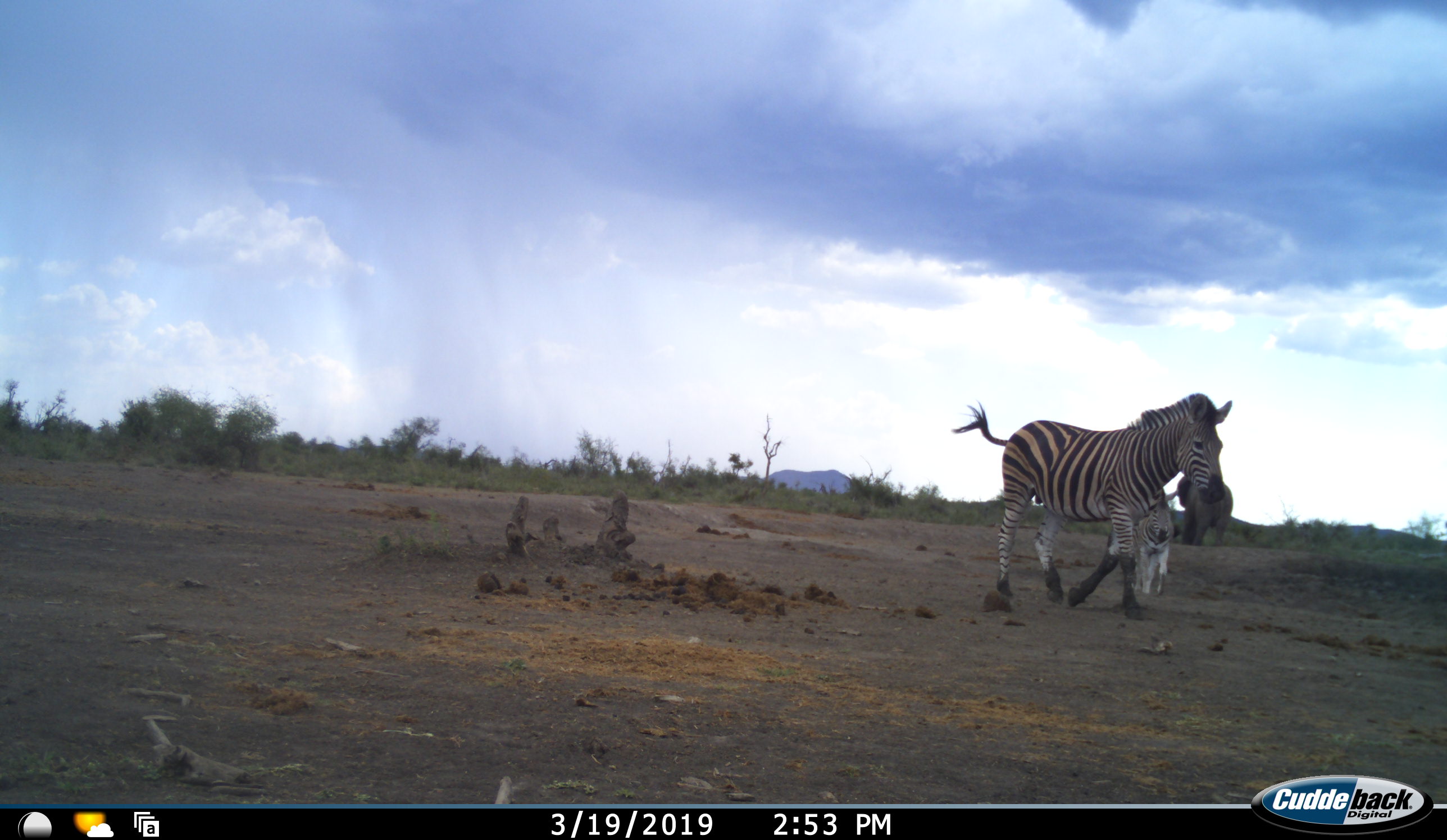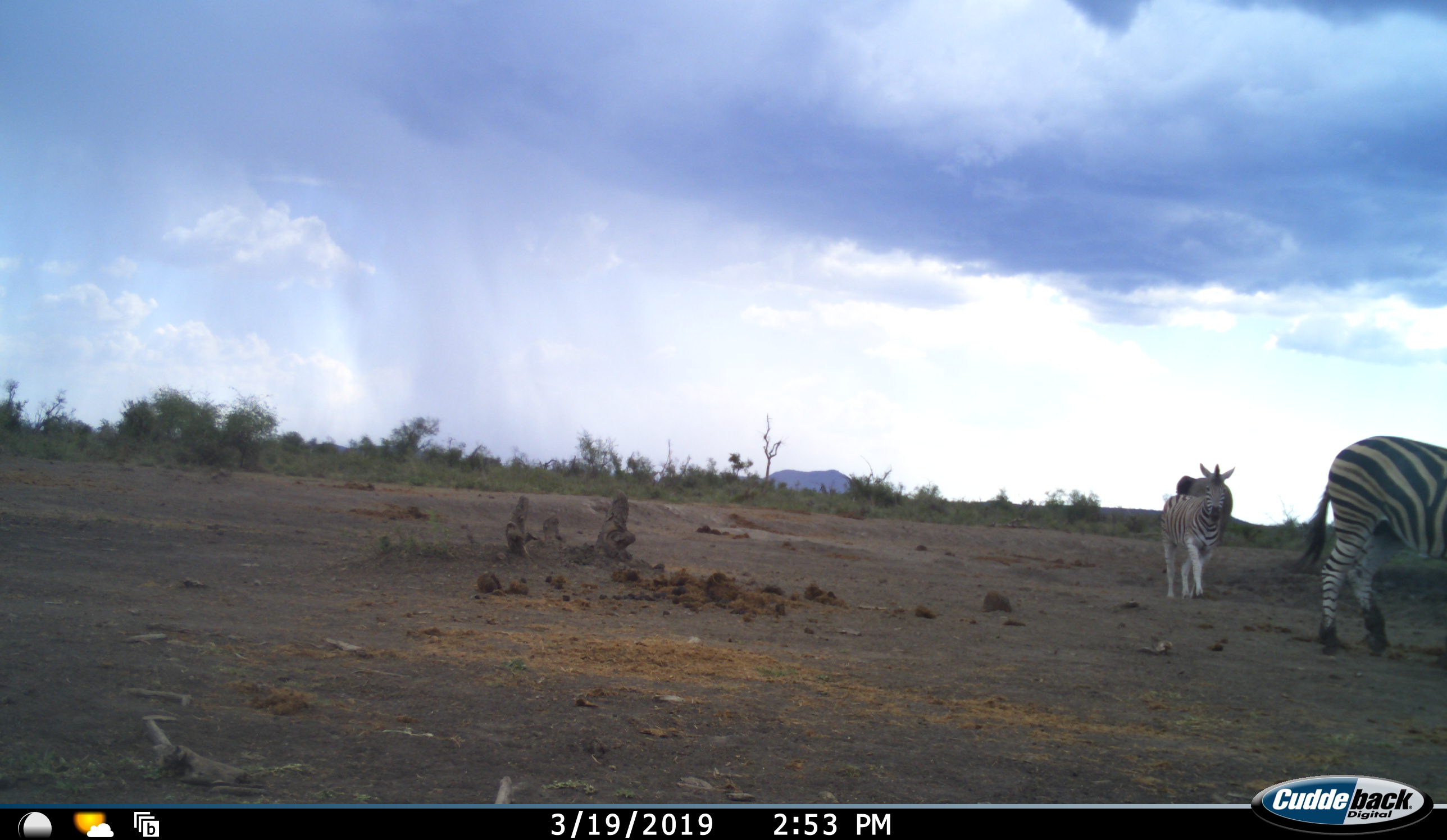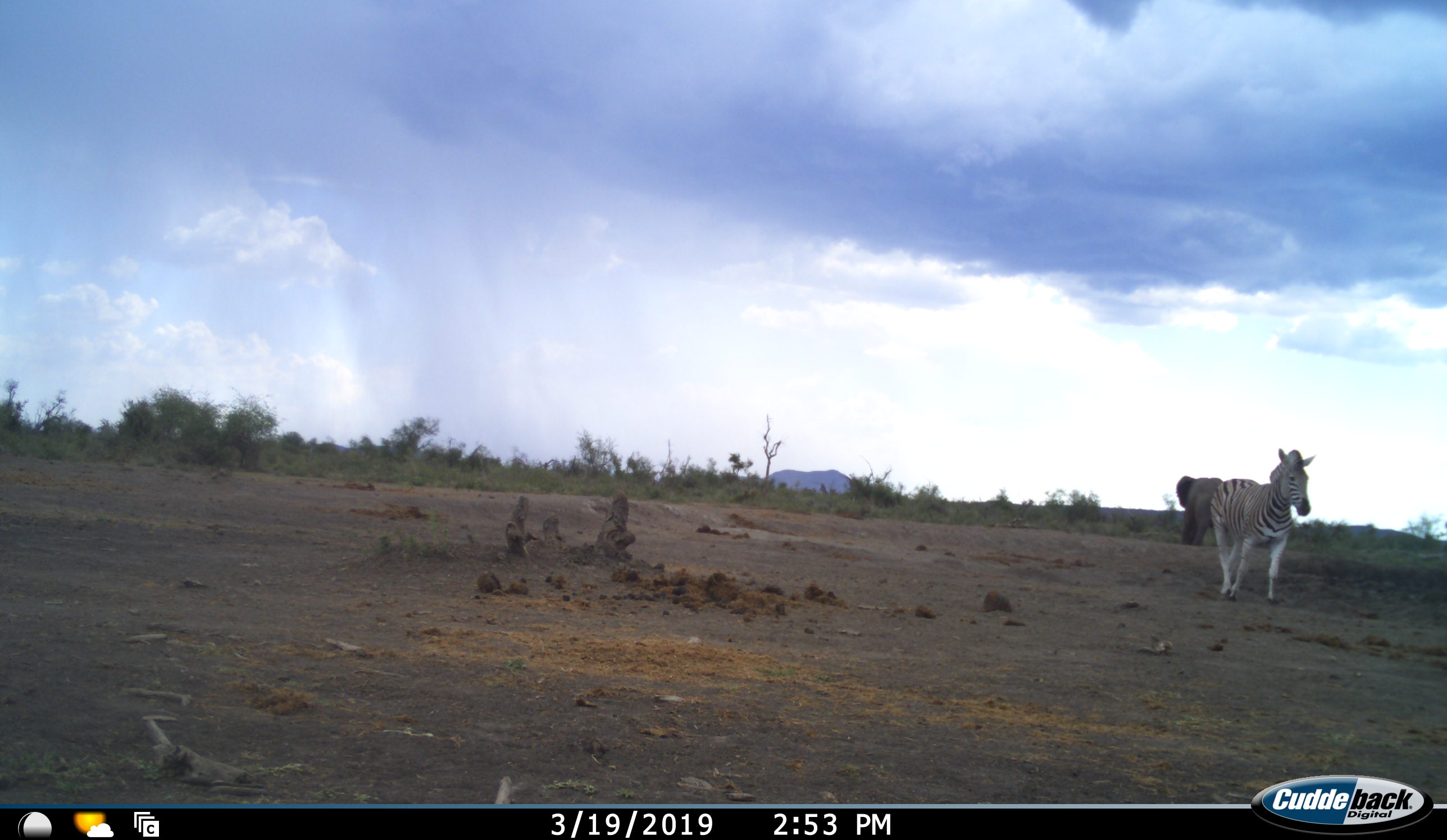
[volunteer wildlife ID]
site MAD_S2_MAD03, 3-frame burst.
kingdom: Animalia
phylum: Chordata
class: Mammalia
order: Proboscidea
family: Elephantidae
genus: Loxodonta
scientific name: Loxodonta africana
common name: african bush elephant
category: elephant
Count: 1.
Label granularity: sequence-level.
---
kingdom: Animalia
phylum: Chordata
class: Mammalia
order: Perissodactyla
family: Equidae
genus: Equus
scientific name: Equus quagga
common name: plains zebra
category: zebraplains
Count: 2.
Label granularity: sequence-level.